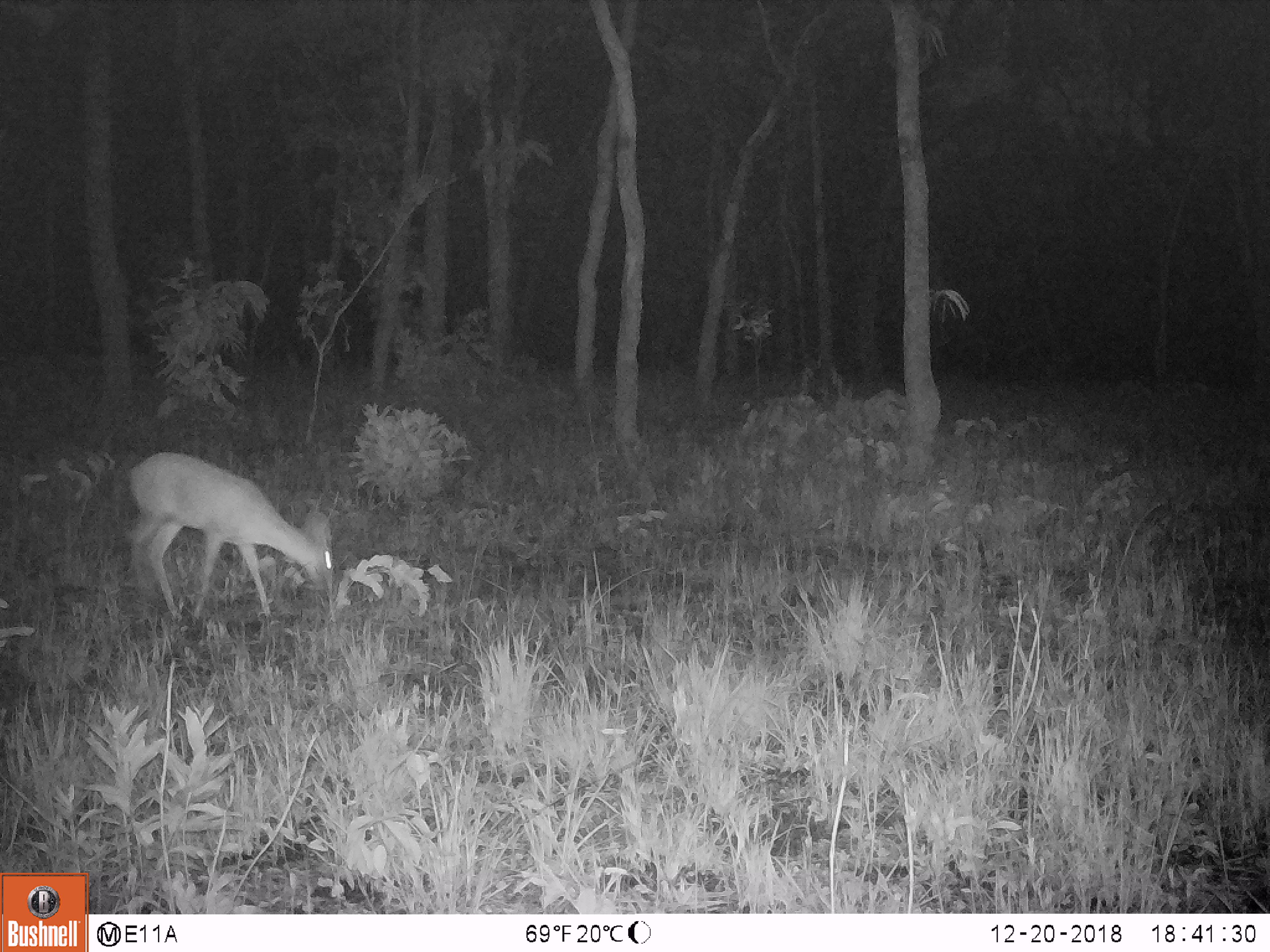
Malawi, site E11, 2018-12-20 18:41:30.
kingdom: Animalia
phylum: Chordata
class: Mammalia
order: Artiodactyla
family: Bovidae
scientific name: Antilopinae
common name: small antelope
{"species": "small antelope (Antilopinae)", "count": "1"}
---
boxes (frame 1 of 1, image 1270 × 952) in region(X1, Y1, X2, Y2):
small antelope: region(113, 449, 330, 621)